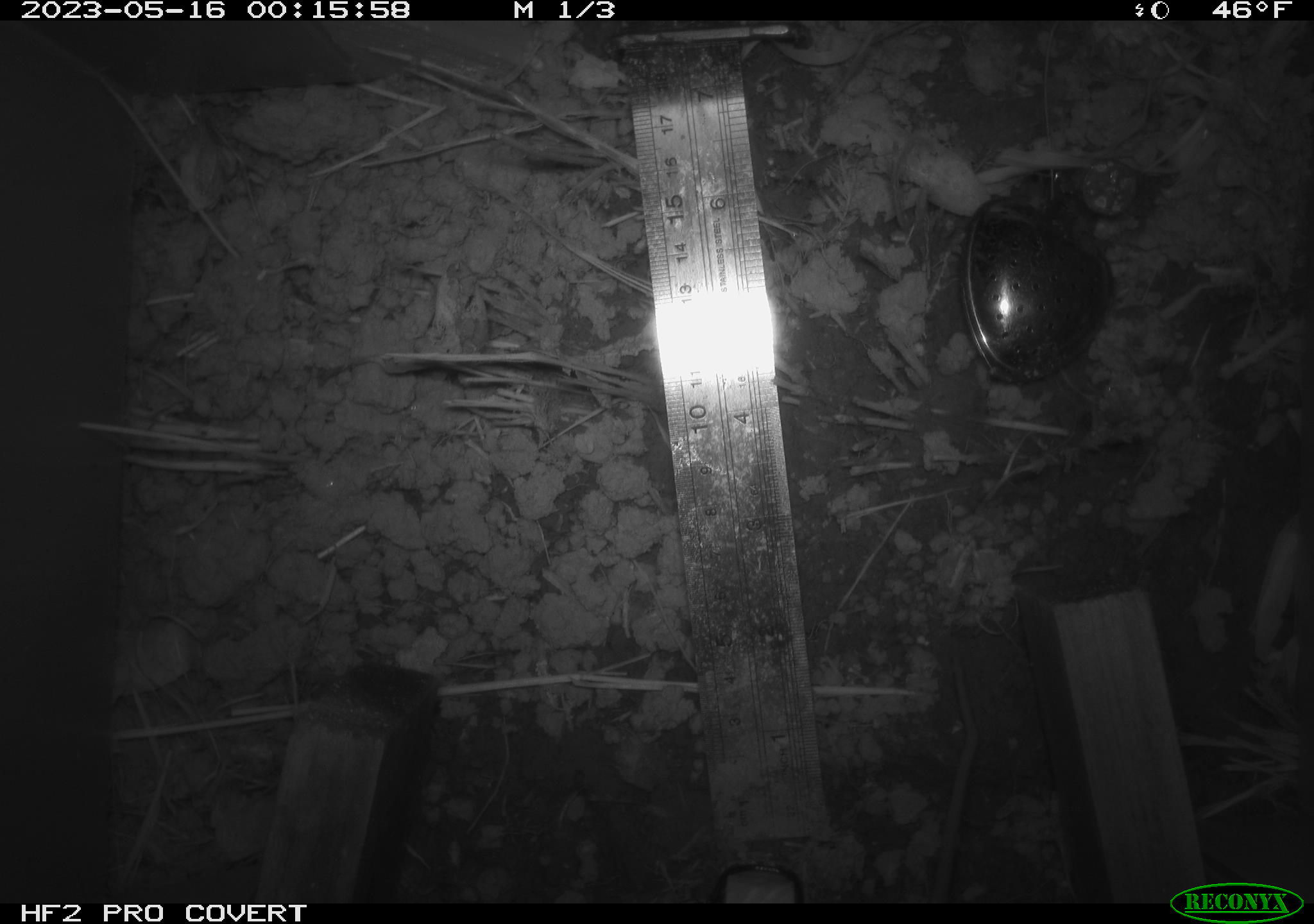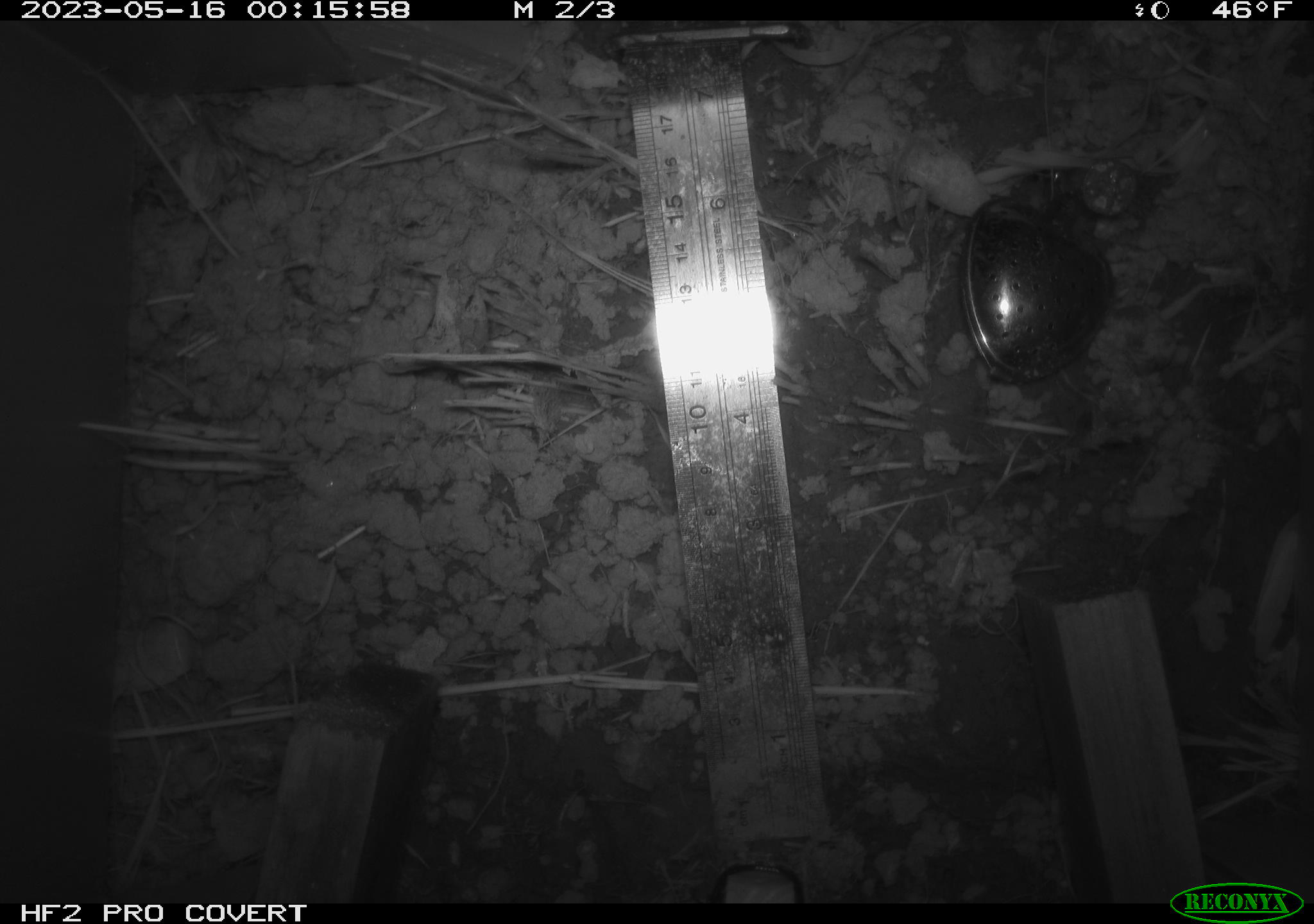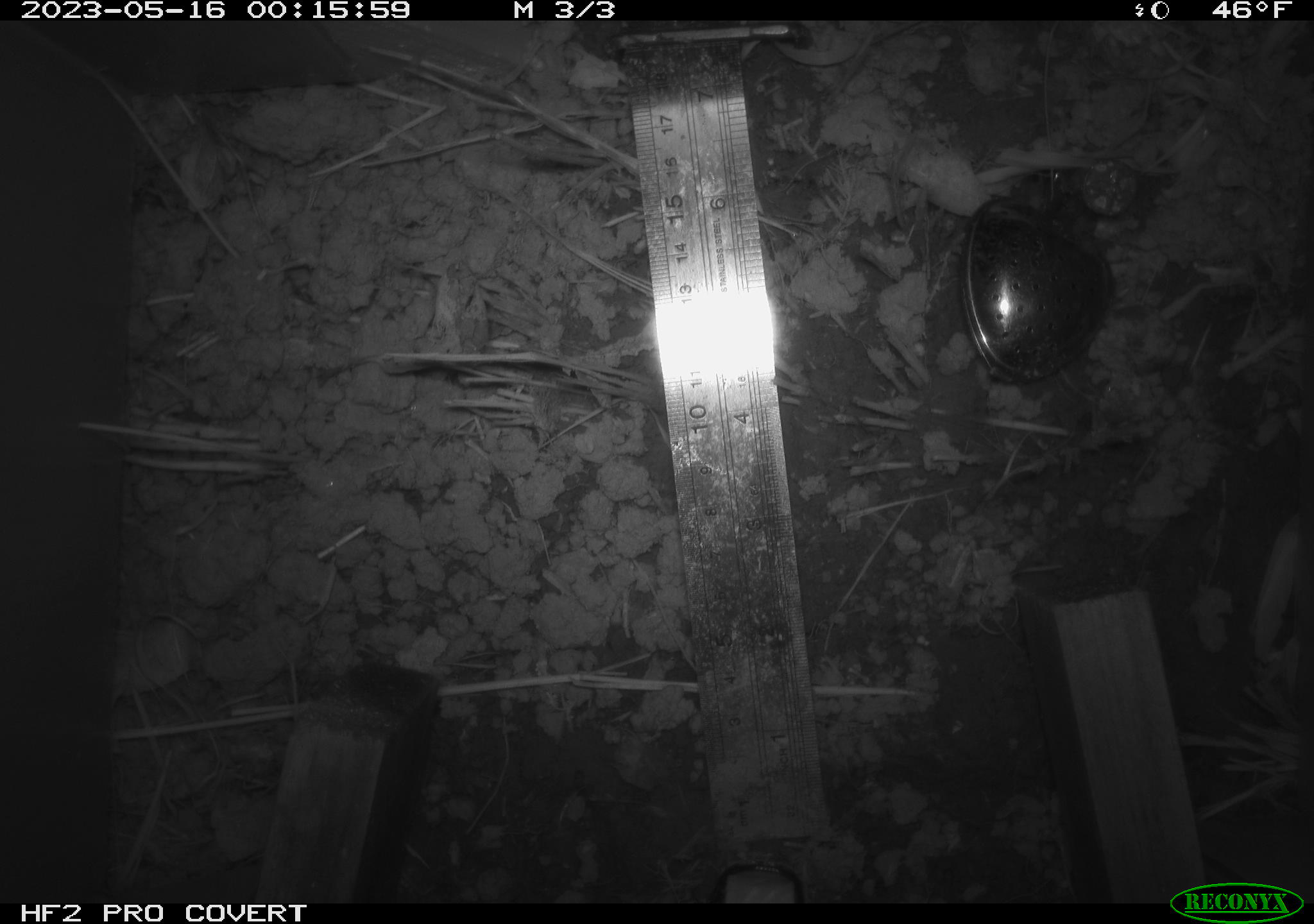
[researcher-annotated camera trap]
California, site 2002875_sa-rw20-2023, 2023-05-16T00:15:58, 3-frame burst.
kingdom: Animalia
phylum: Chordata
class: Mammalia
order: Rodentia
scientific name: Rodentia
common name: rodent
Rodent (Rodentia).